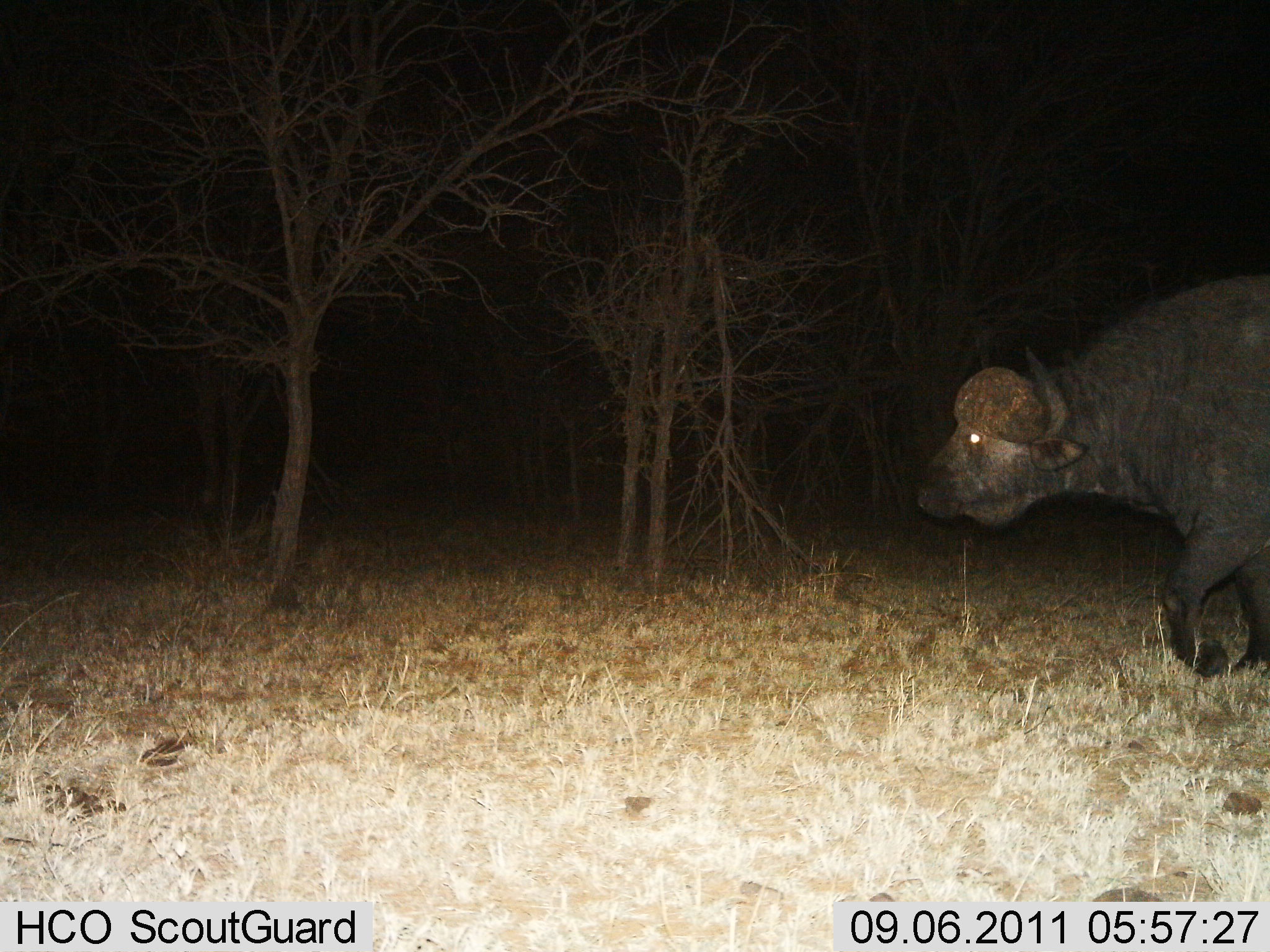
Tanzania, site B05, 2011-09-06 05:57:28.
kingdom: Animalia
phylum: Chordata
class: Mammalia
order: Artiodactyla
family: Bovidae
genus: Syncerus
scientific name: Syncerus caffer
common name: cape buffalo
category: buffalo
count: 1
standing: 8%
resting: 0%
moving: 92%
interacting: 0%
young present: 0%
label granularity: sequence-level